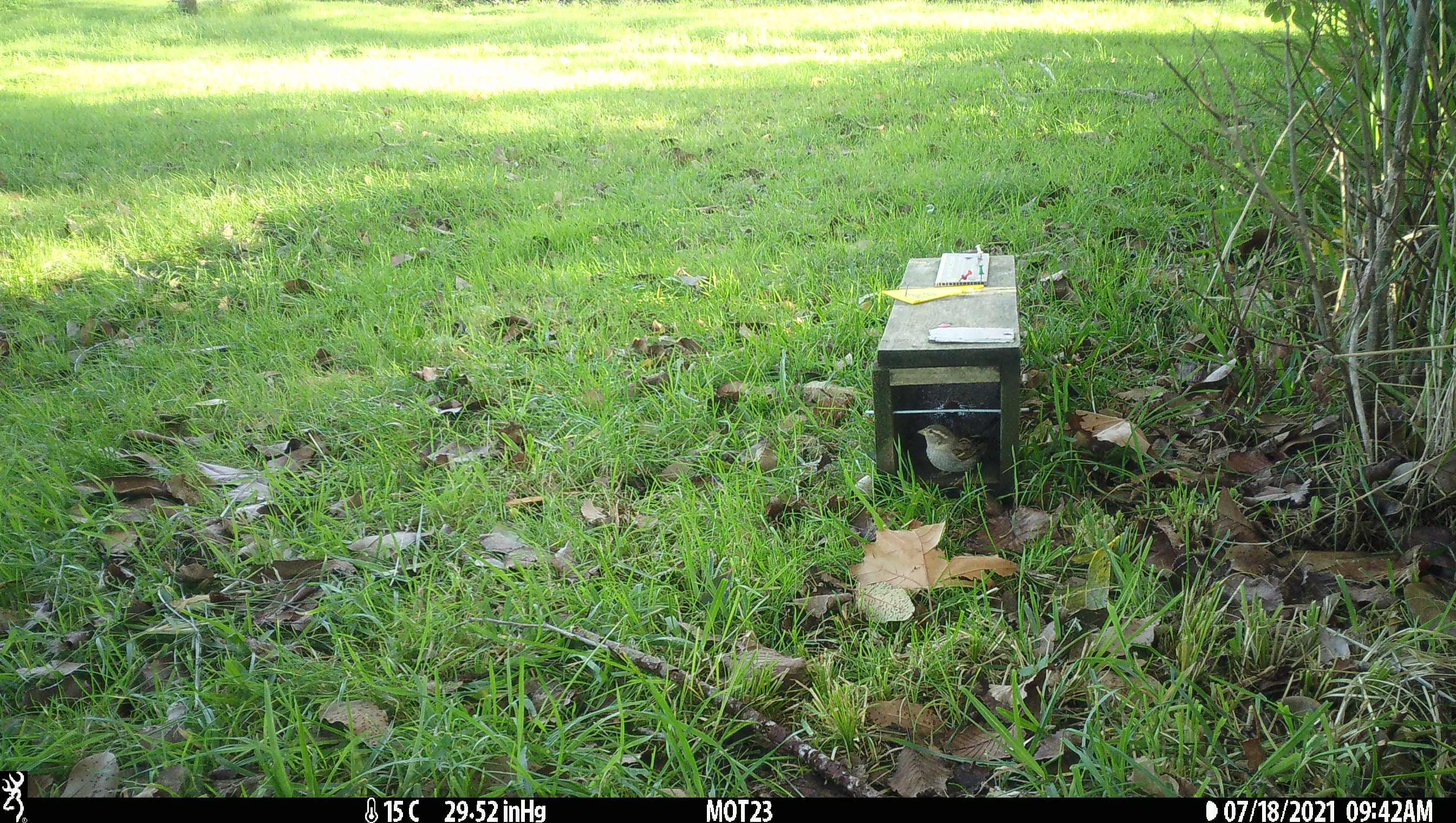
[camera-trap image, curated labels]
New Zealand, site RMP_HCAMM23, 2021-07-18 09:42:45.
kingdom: Animalia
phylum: Chordata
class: Aves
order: Passeriformes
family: Passeridae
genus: Passer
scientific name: Passer domesticus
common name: house sparrow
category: sparrow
Sparrow (house sparrow) (Passer domesticus).